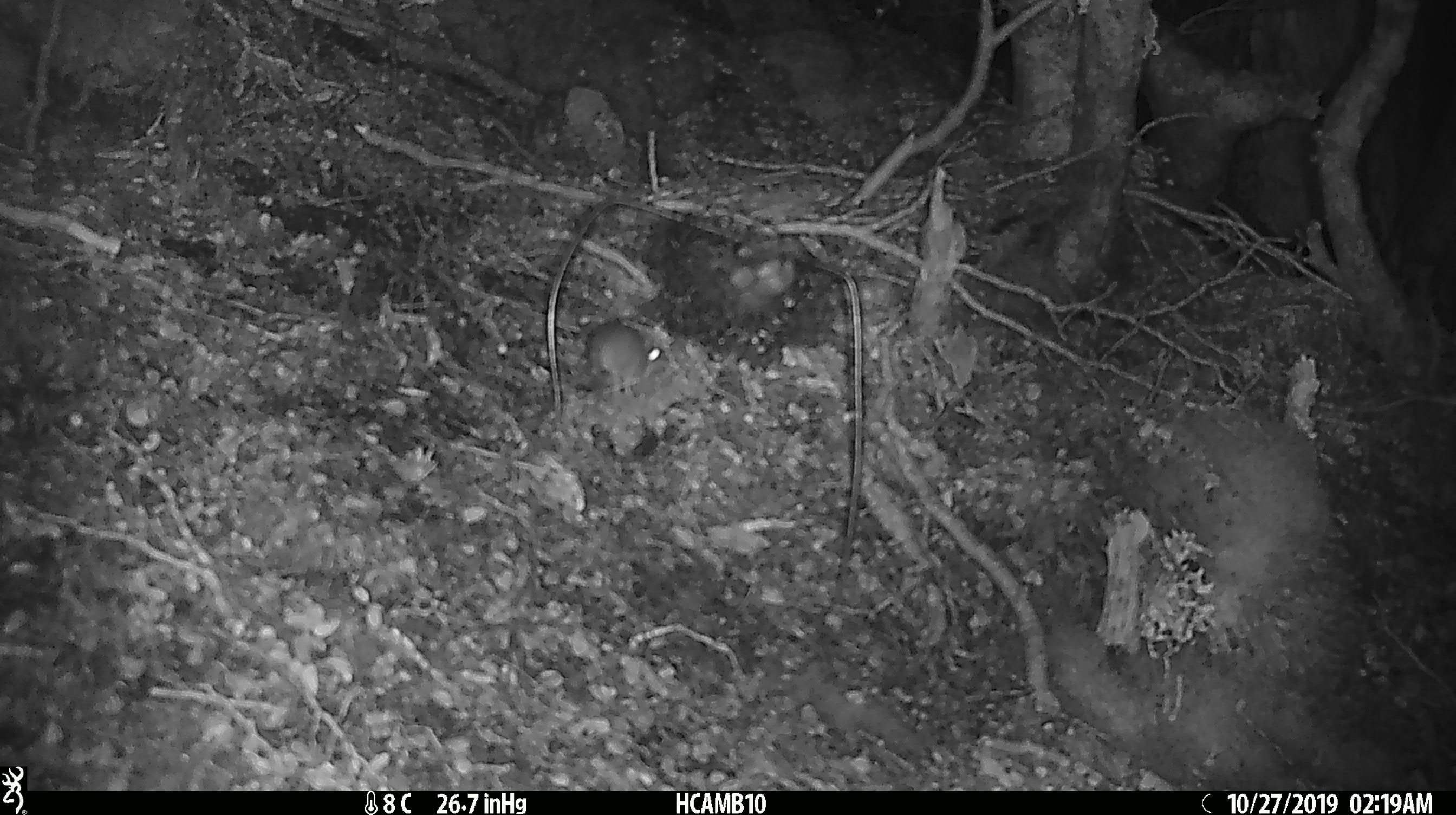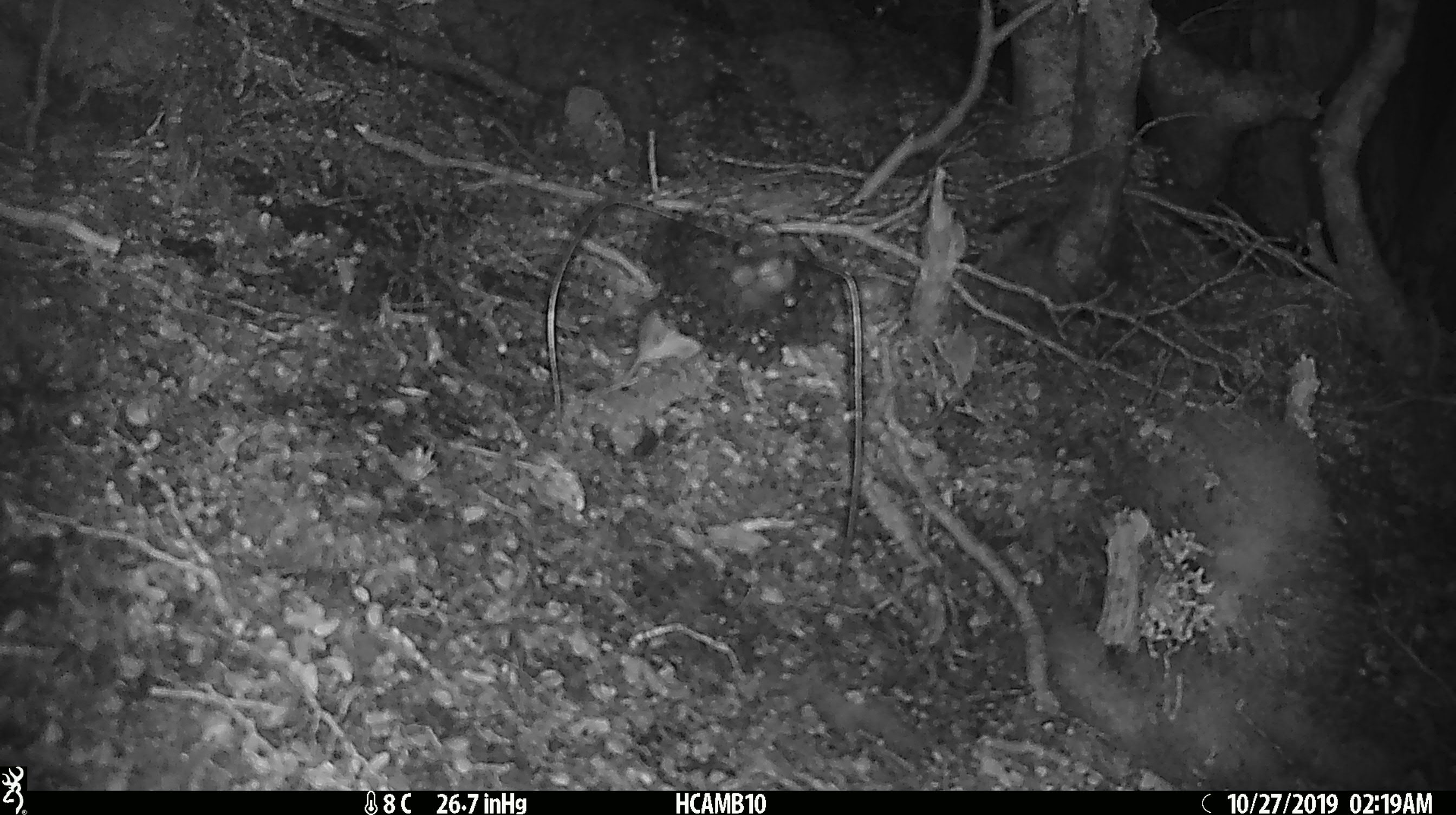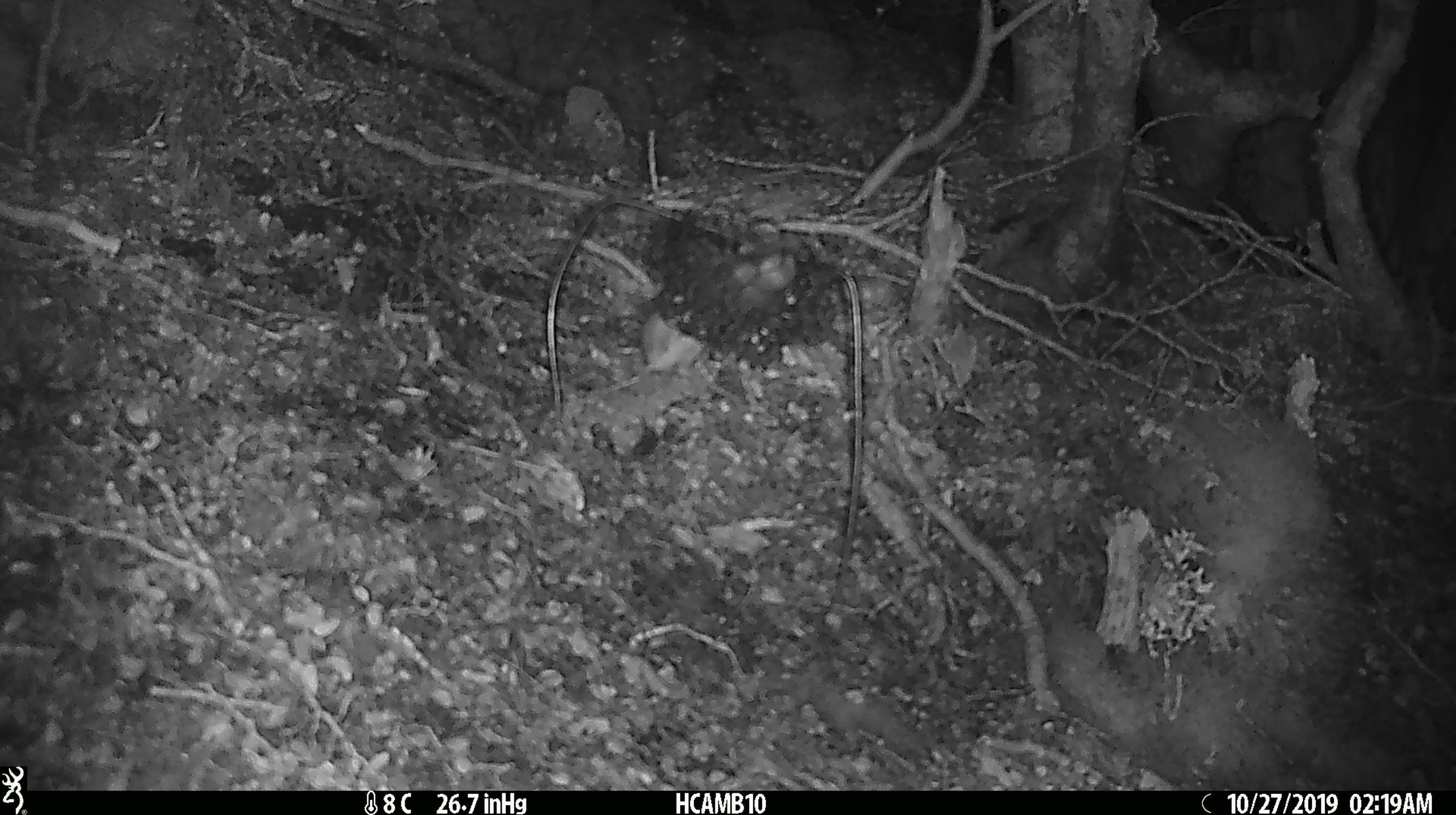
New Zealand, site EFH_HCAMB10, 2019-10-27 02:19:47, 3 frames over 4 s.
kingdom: Animalia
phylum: Chordata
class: Mammalia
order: Rodentia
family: Muridae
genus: Mus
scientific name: Mus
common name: mouse